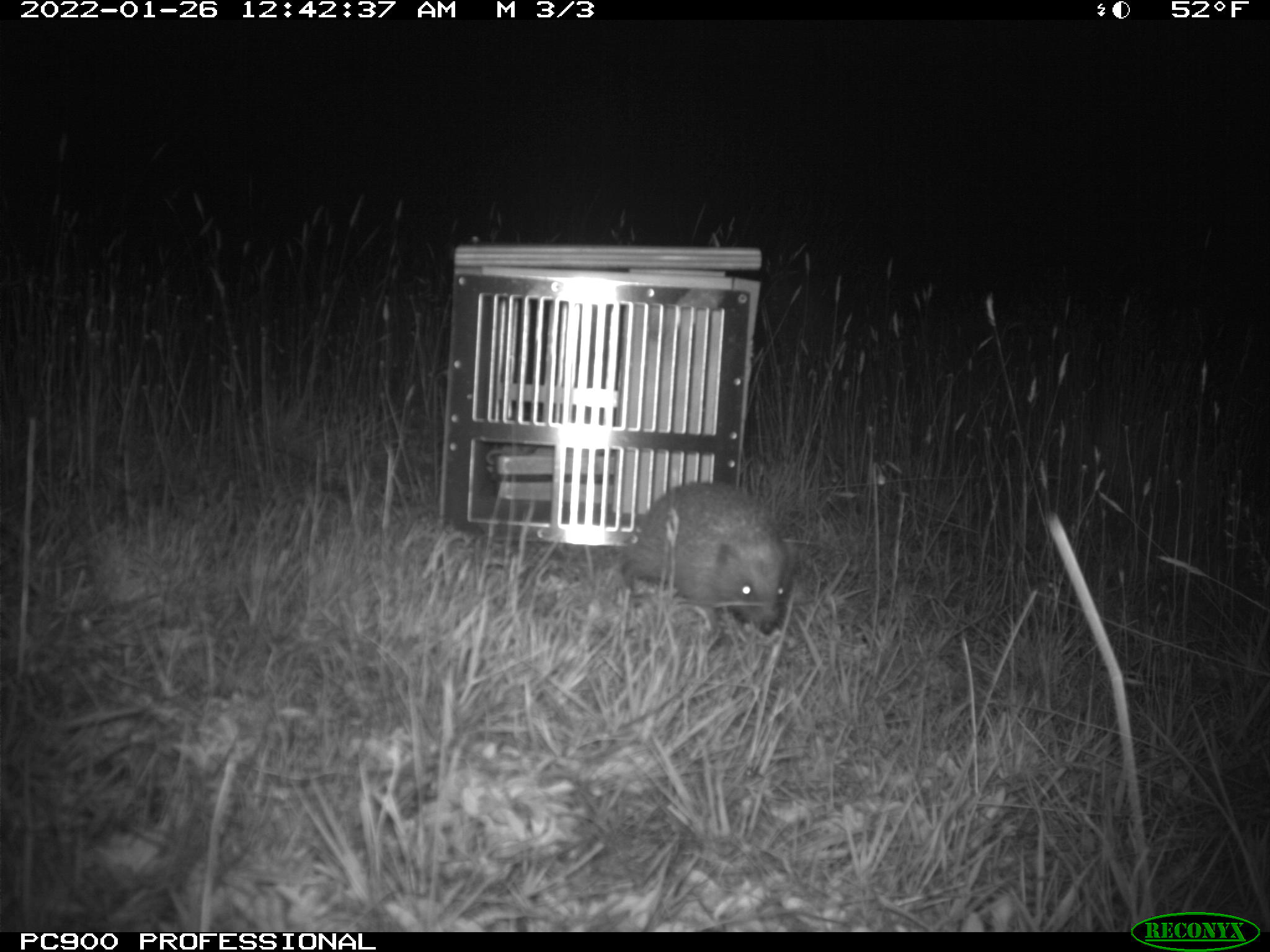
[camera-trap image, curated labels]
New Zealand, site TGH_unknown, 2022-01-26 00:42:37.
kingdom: Animalia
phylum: Chordata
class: Mammalia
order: Eulipotyphla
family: Erinaceidae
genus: Erinaceus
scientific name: Erinaceus europaeus europaeus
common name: european hedgehog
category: hedgehog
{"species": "hedgehog (european hedgehog) (Erinaceus europaeus europaeus)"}